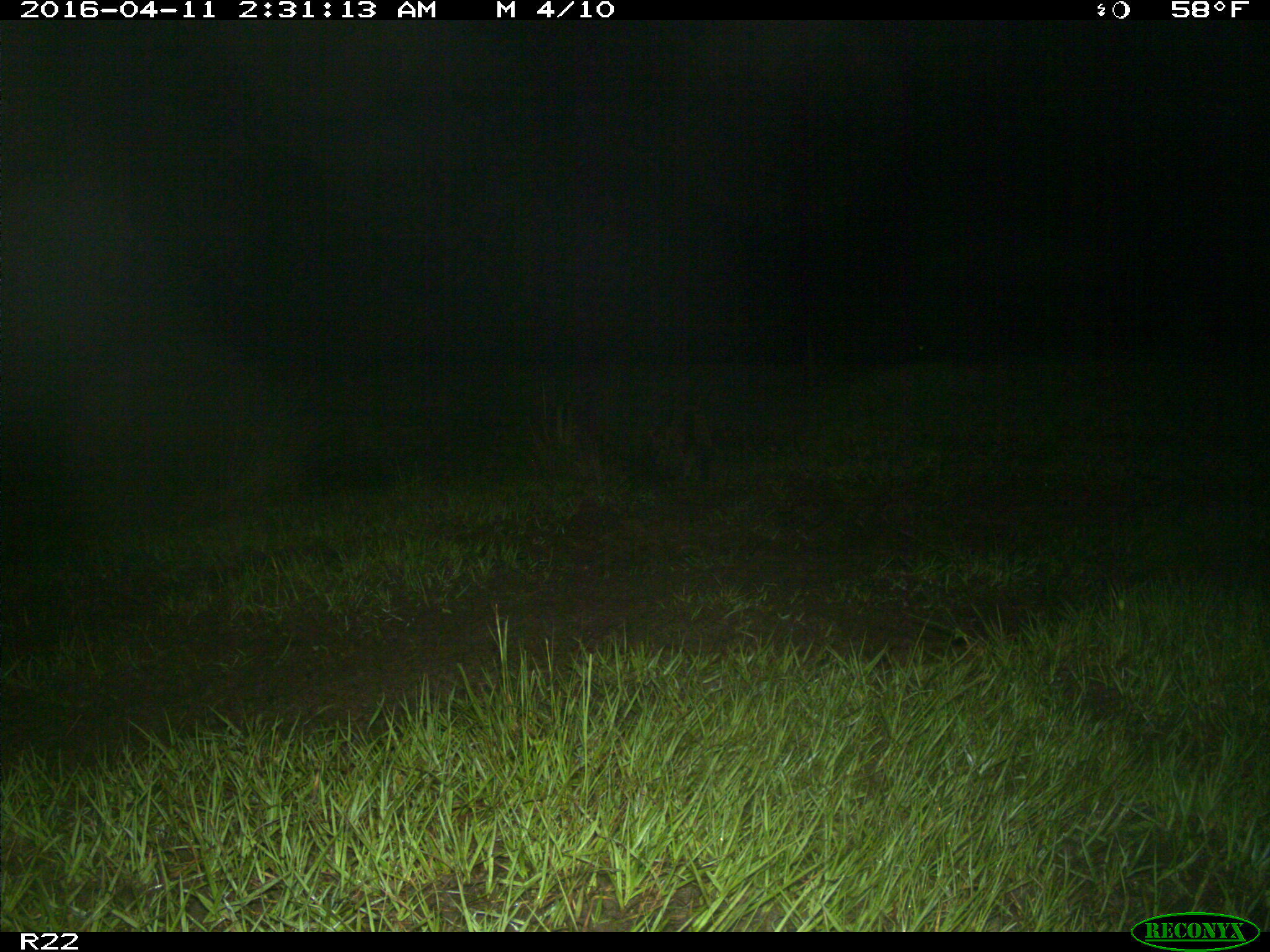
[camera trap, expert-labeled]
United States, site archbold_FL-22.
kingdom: Animalia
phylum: Chordata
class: Mammalia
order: Carnivora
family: Procyonidae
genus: Procyon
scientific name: Procyon lotor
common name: common raccoon